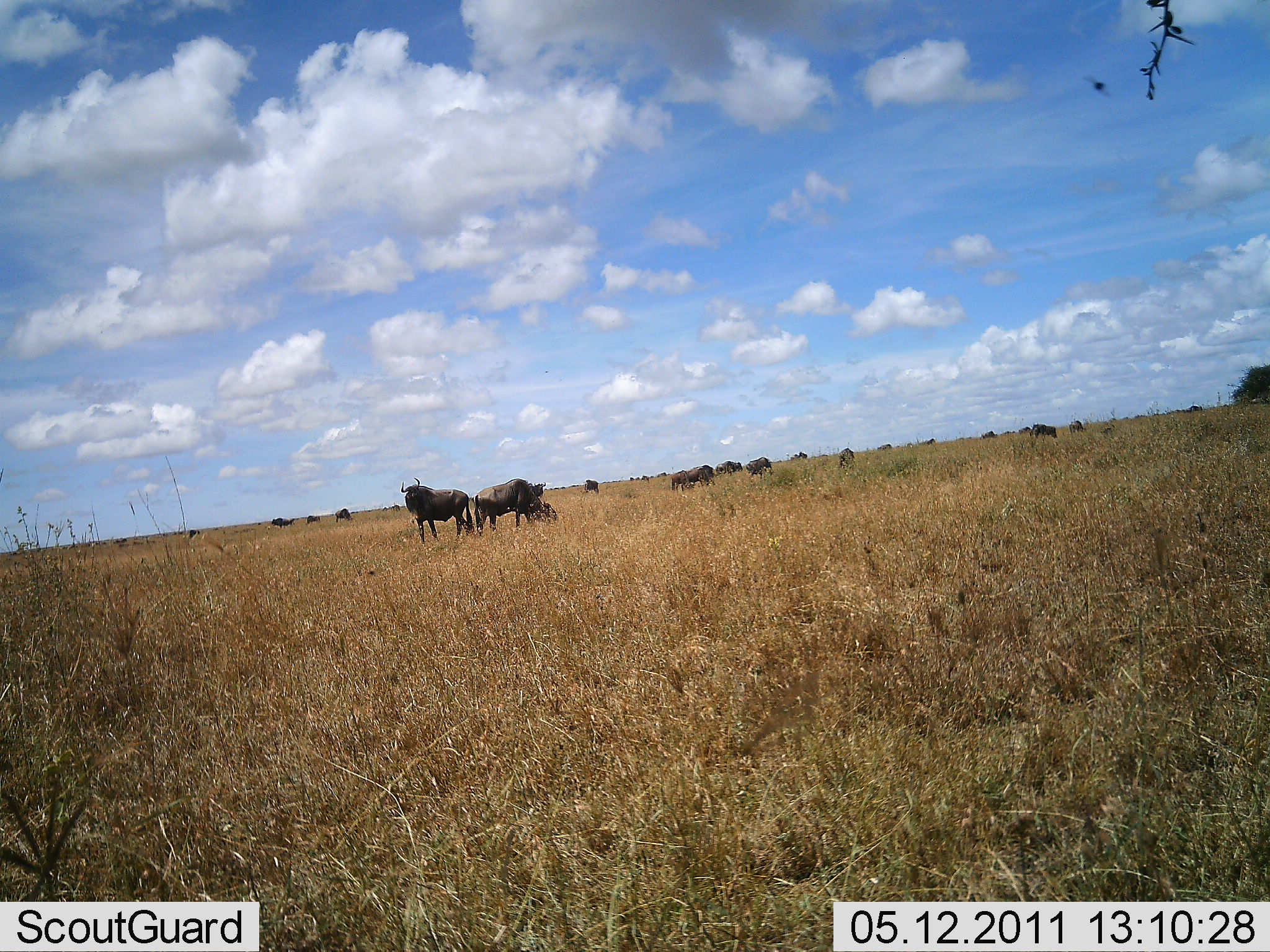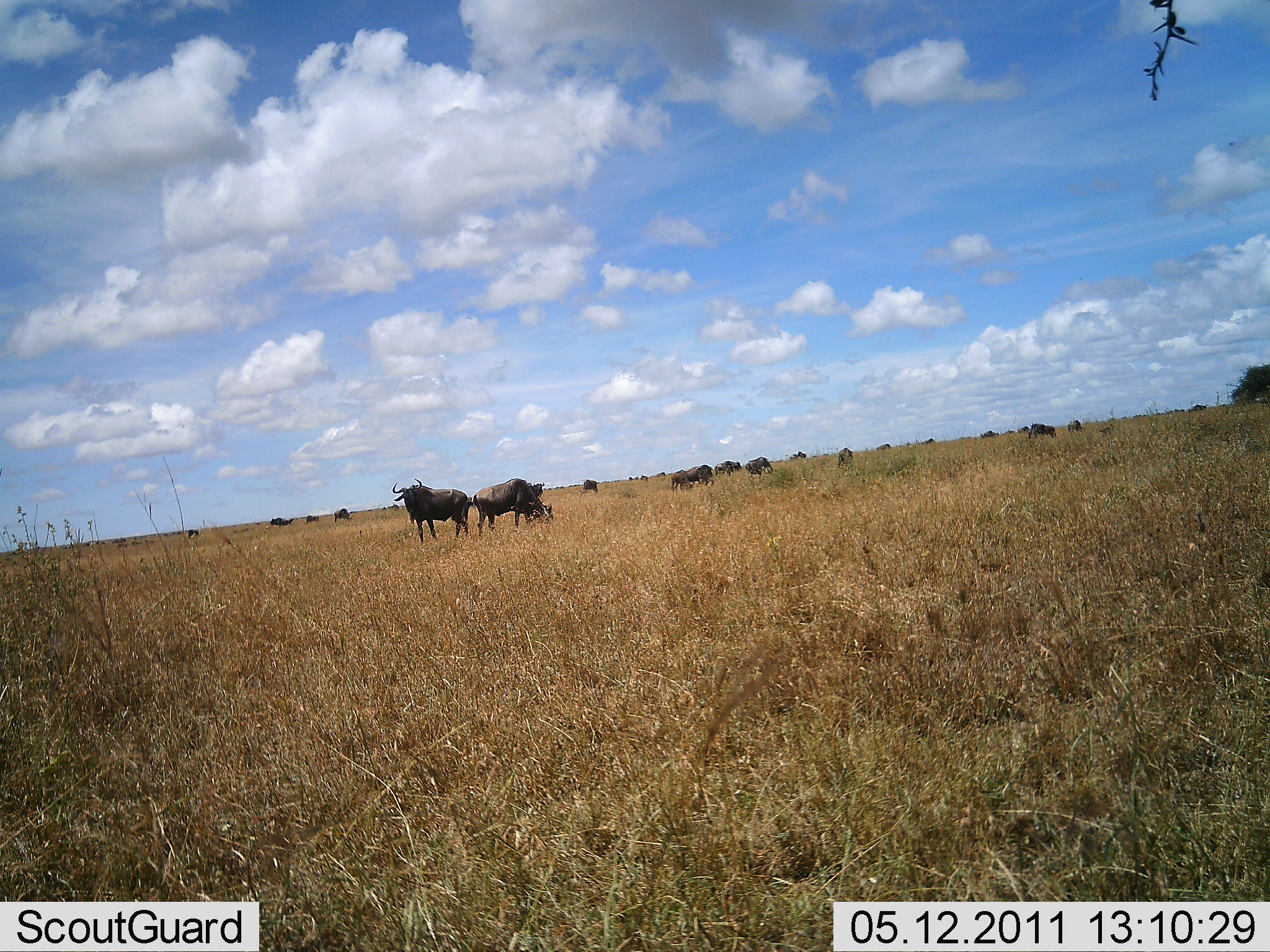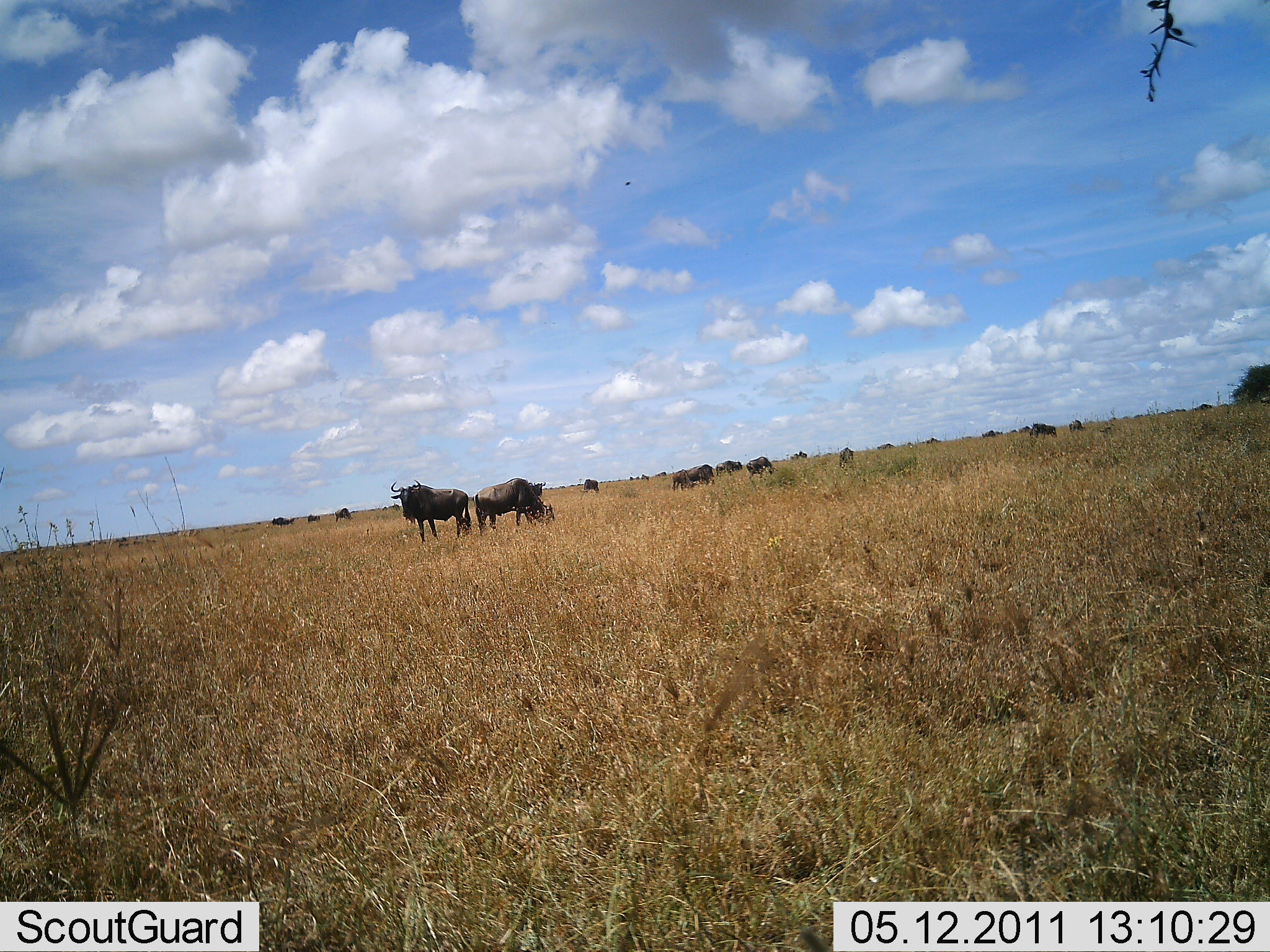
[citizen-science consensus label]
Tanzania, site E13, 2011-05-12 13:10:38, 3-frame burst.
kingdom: Animalia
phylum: Chordata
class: Mammalia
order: Artiodactyla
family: Bovidae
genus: Connochaetes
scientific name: Connochaetes taurinus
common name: blue wildebeest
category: wildebeest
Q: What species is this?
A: Wildebeest (blue wildebeest) (Connochaetes taurinus).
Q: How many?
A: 11-50.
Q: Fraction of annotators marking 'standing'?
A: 82%.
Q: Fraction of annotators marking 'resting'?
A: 0%.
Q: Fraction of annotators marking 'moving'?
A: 9%.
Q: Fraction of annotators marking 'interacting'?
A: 0%.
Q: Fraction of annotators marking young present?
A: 9%.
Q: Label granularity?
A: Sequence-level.